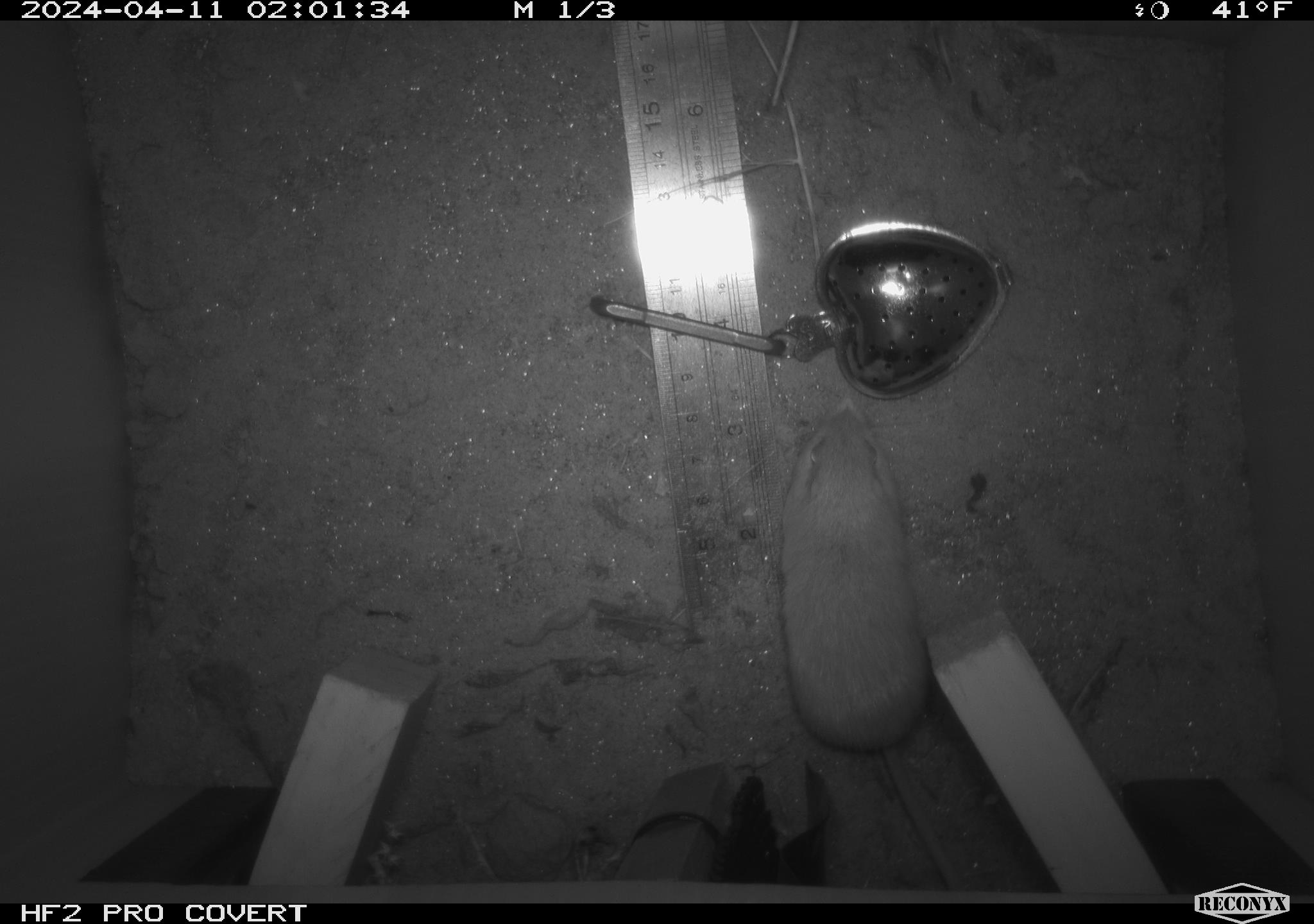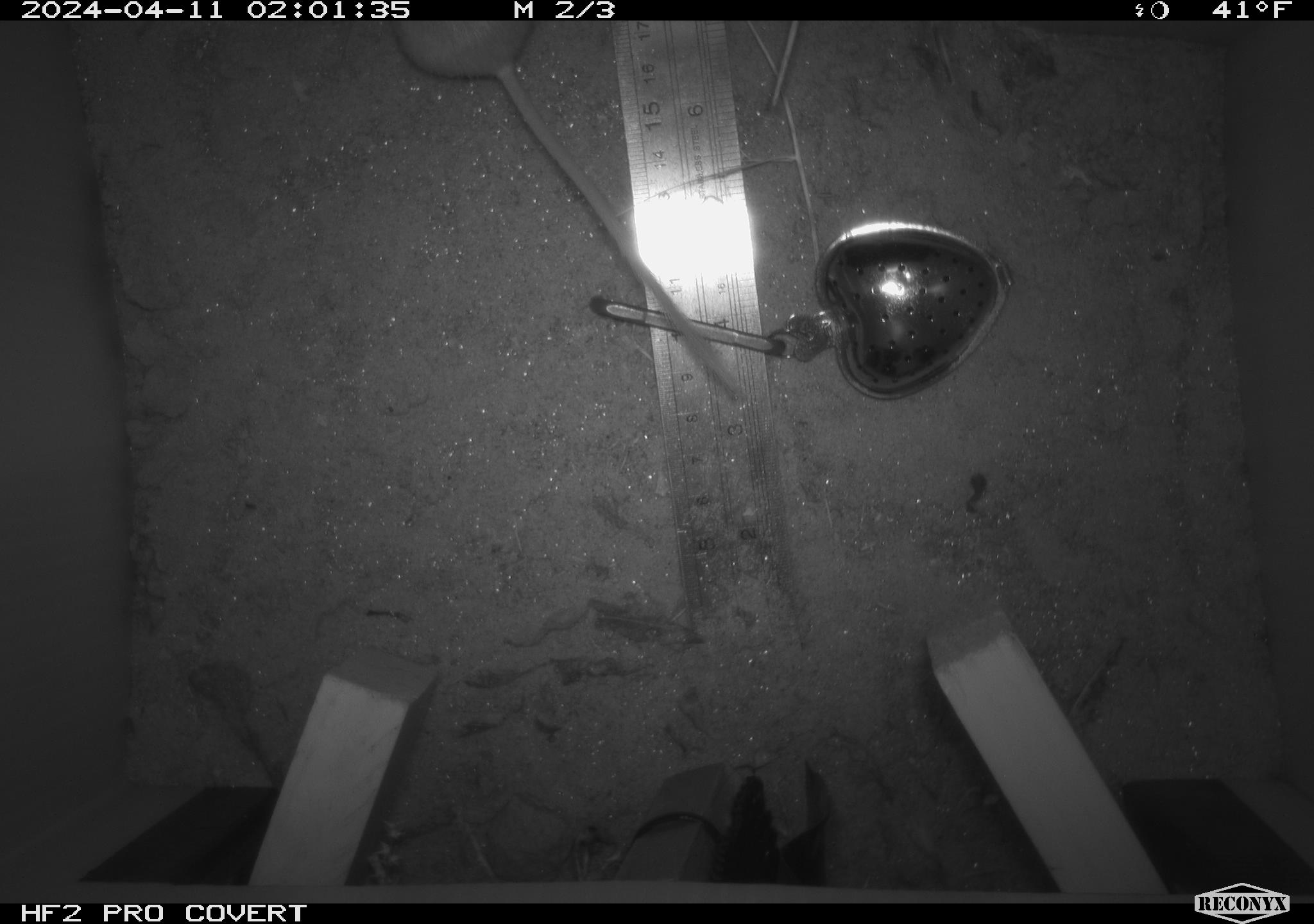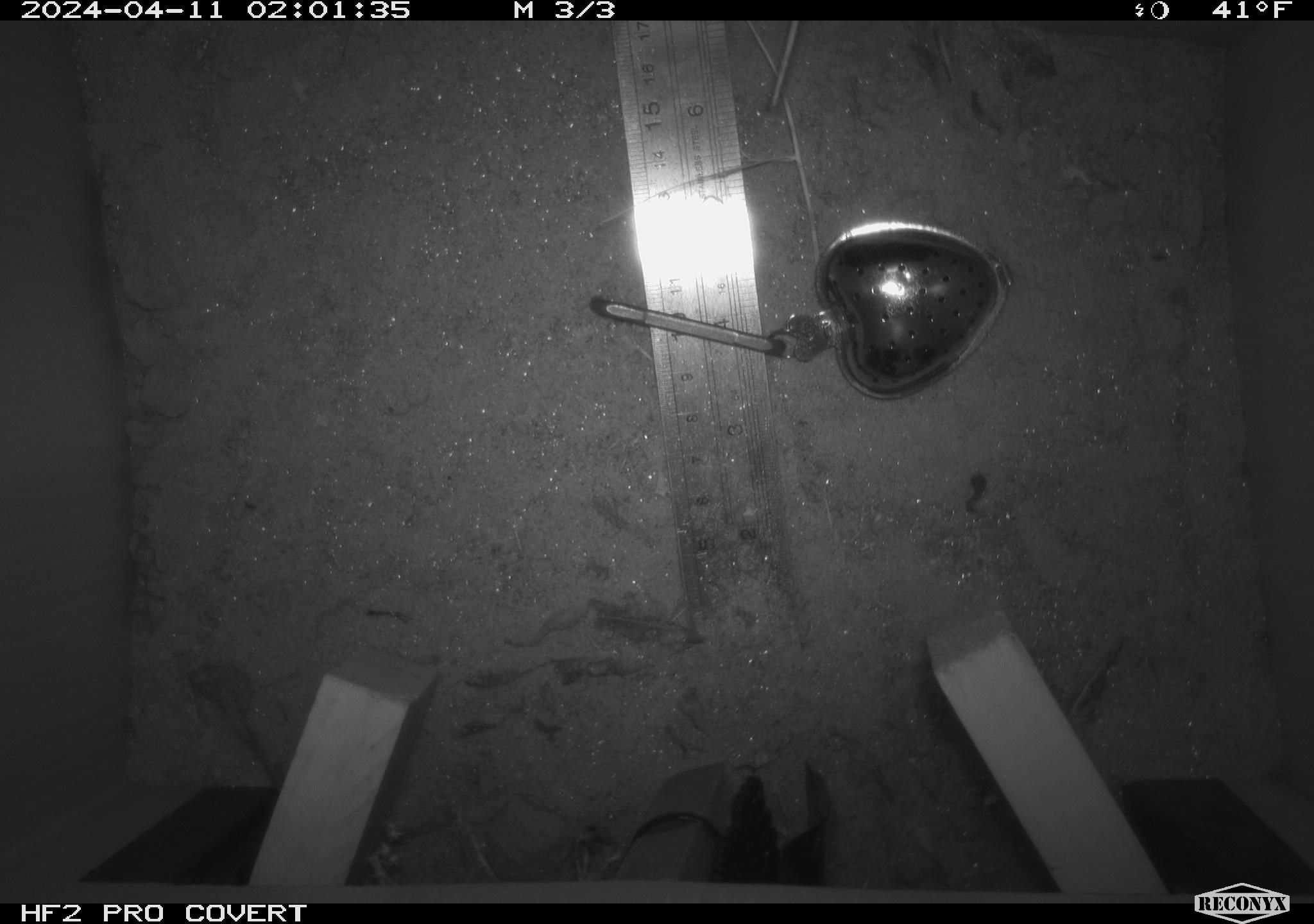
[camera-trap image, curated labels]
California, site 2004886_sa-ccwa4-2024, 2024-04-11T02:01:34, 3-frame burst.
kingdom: Animalia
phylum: Chordata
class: Mammalia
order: Rodentia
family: Heteromyidae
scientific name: Heteromyidae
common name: kangaroo rats and pocket mice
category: heteromyidae family